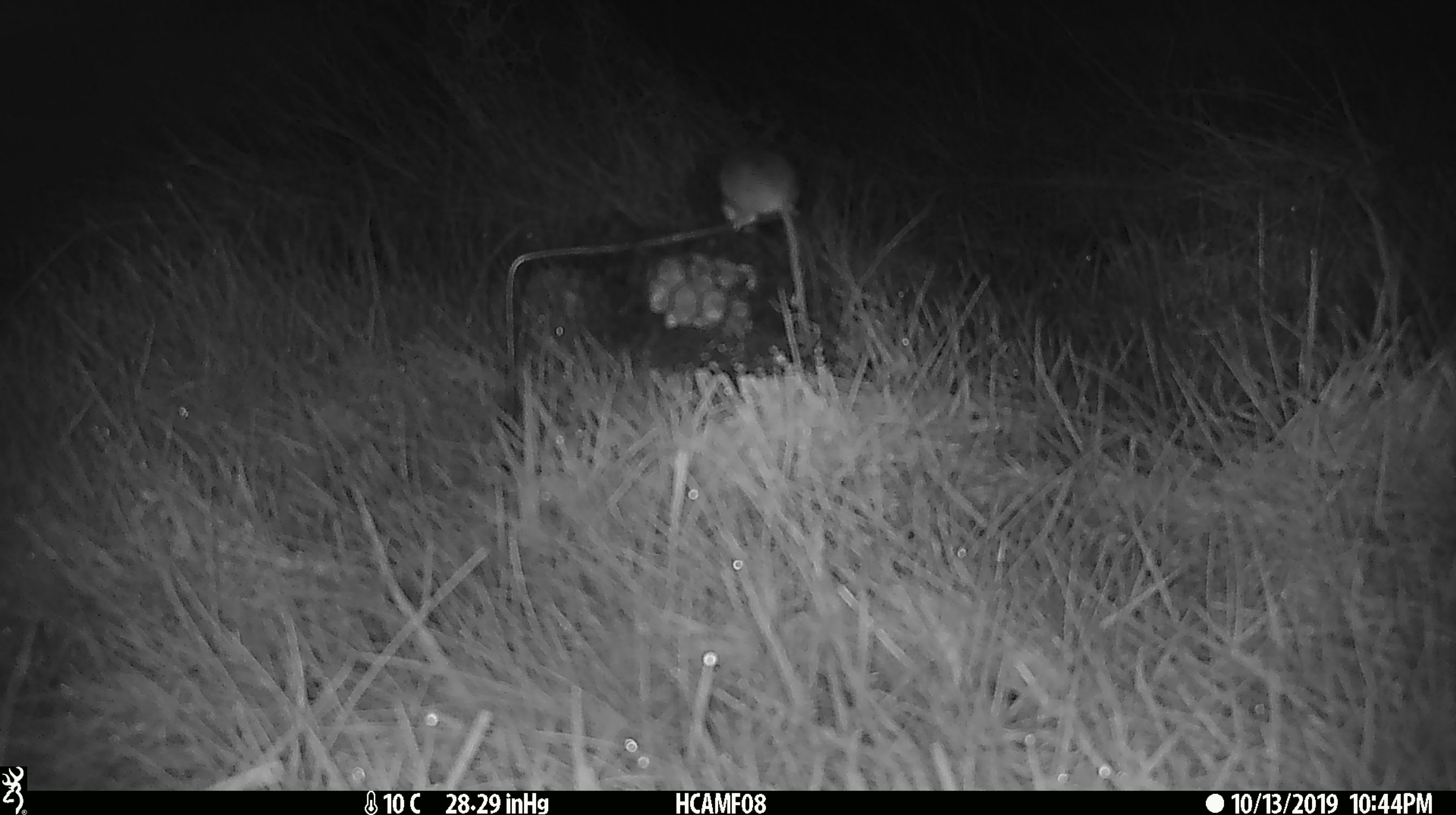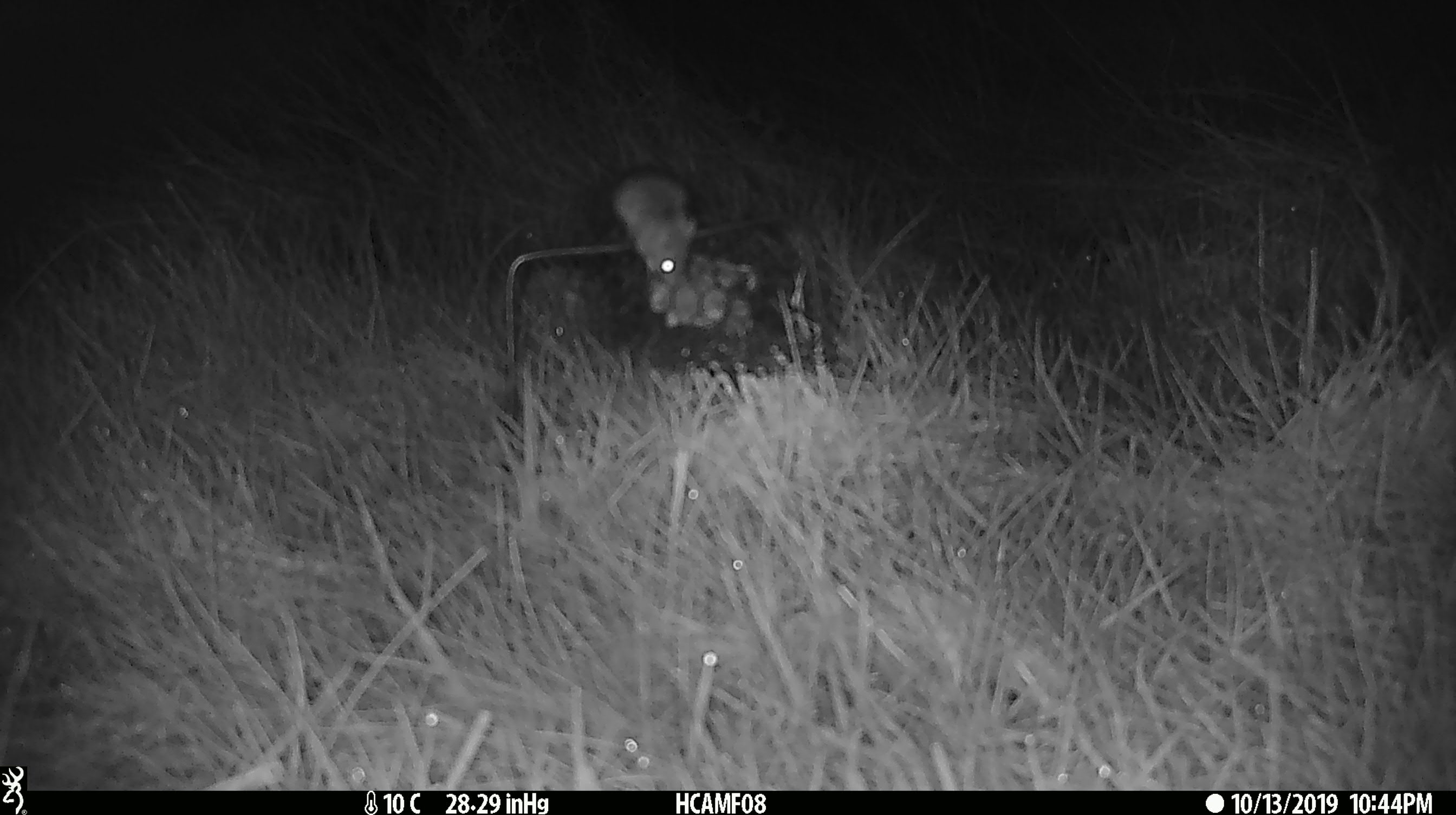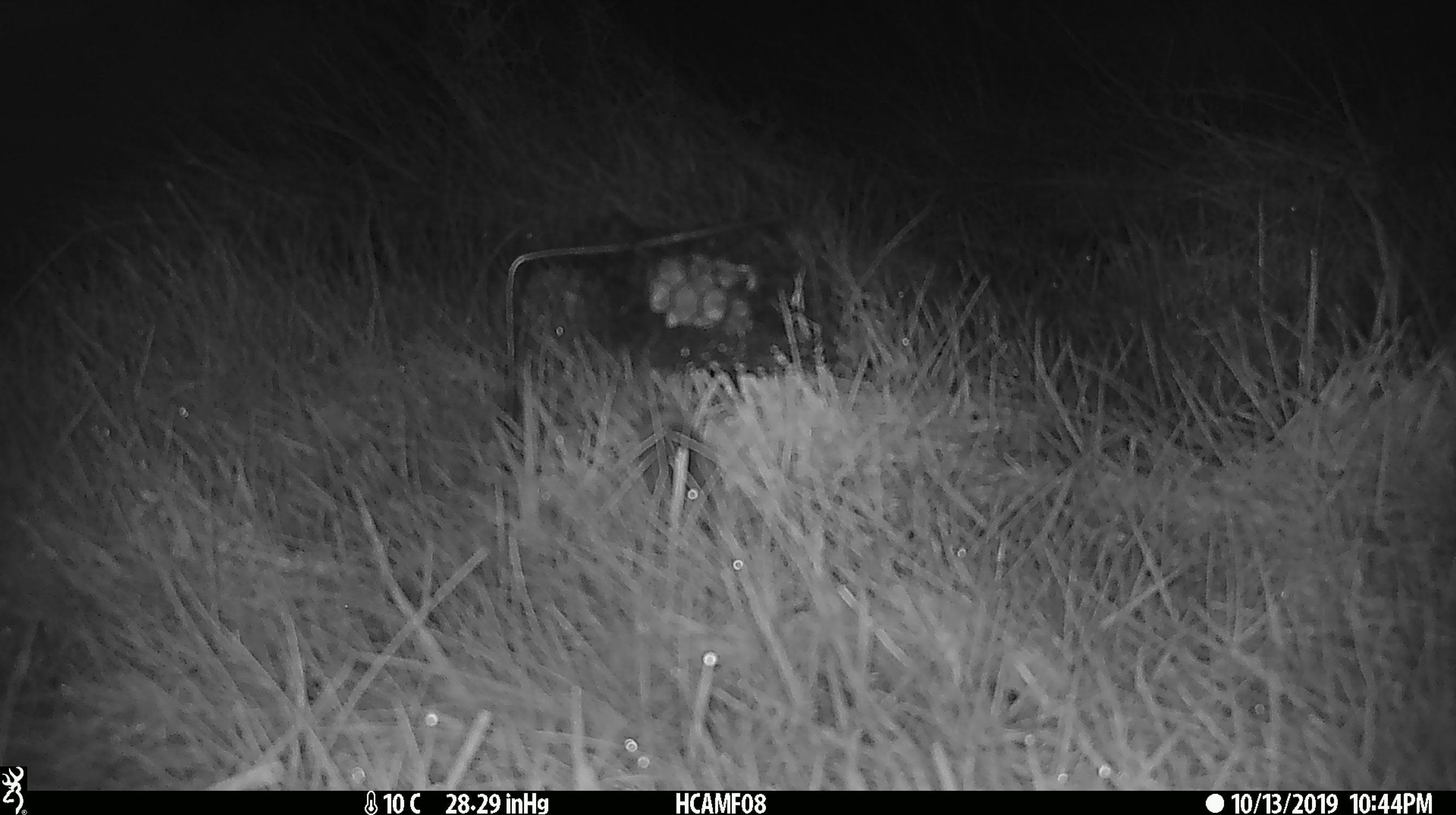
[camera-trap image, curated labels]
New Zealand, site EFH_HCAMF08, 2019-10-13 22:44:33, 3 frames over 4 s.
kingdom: Animalia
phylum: Chordata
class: Mammalia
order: Rodentia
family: Muridae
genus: Mus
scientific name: Mus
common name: mouse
Mouse (Mus).